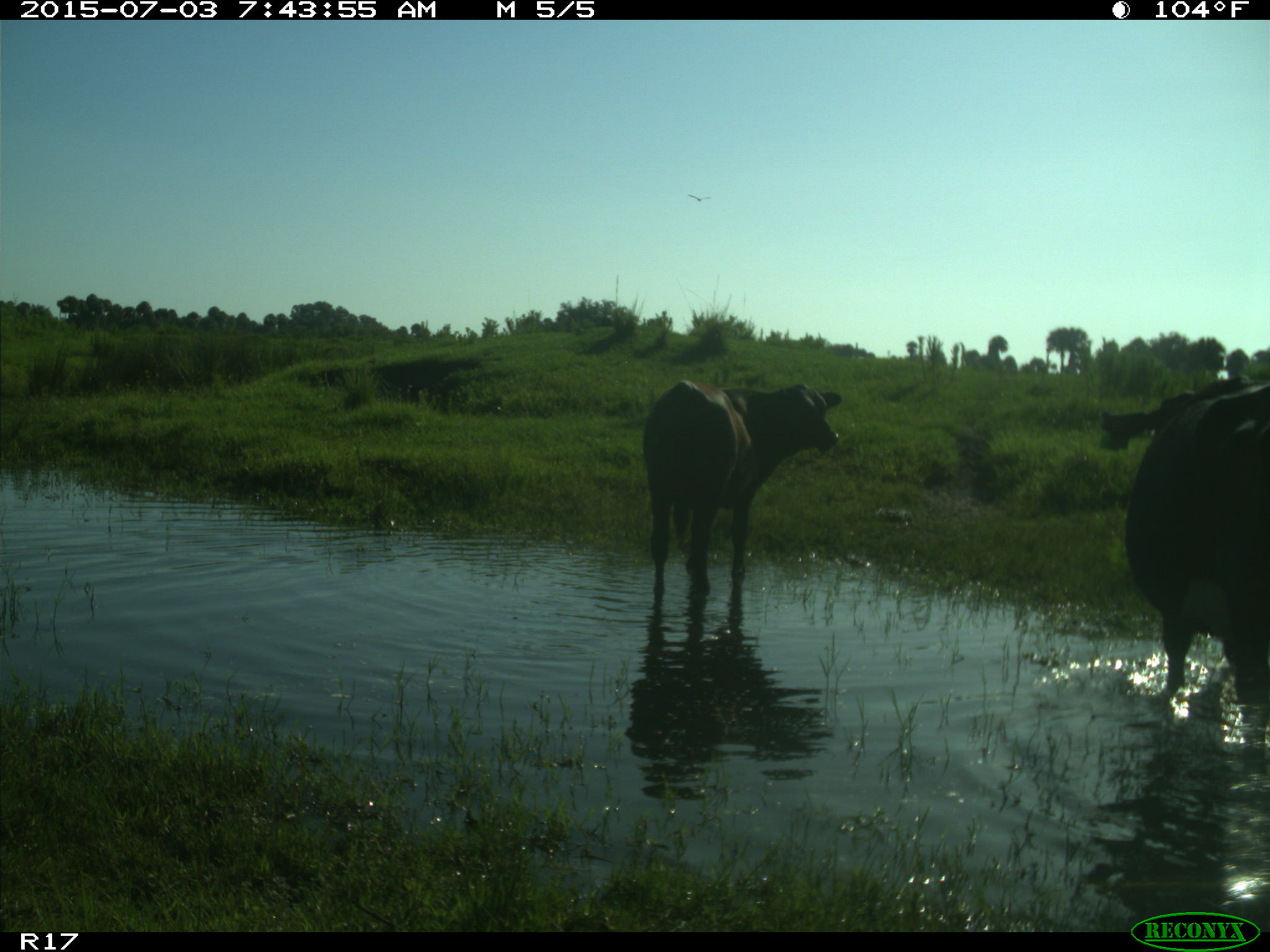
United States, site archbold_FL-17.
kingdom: Animalia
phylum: Chordata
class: Mammalia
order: Artiodactyla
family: Bovidae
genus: Bos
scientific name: Bos taurus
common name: domestic cow